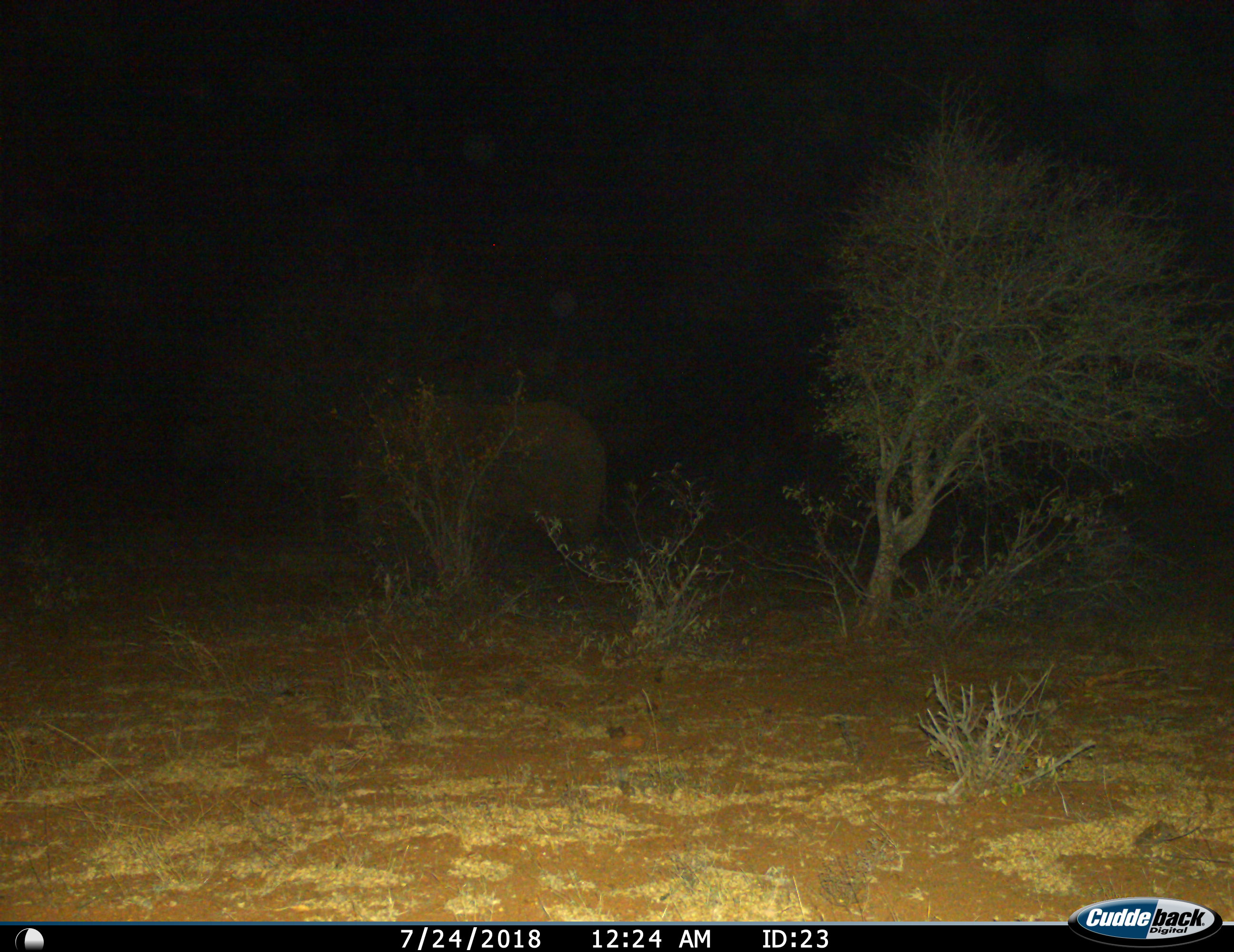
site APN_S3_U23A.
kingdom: Animalia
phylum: Chordata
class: Mammalia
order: Proboscidea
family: Elephantidae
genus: Loxodonta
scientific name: Loxodonta africana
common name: african bush elephant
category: elephant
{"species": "elephant (african bush elephant) (Loxodonta africana)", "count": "1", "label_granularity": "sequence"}